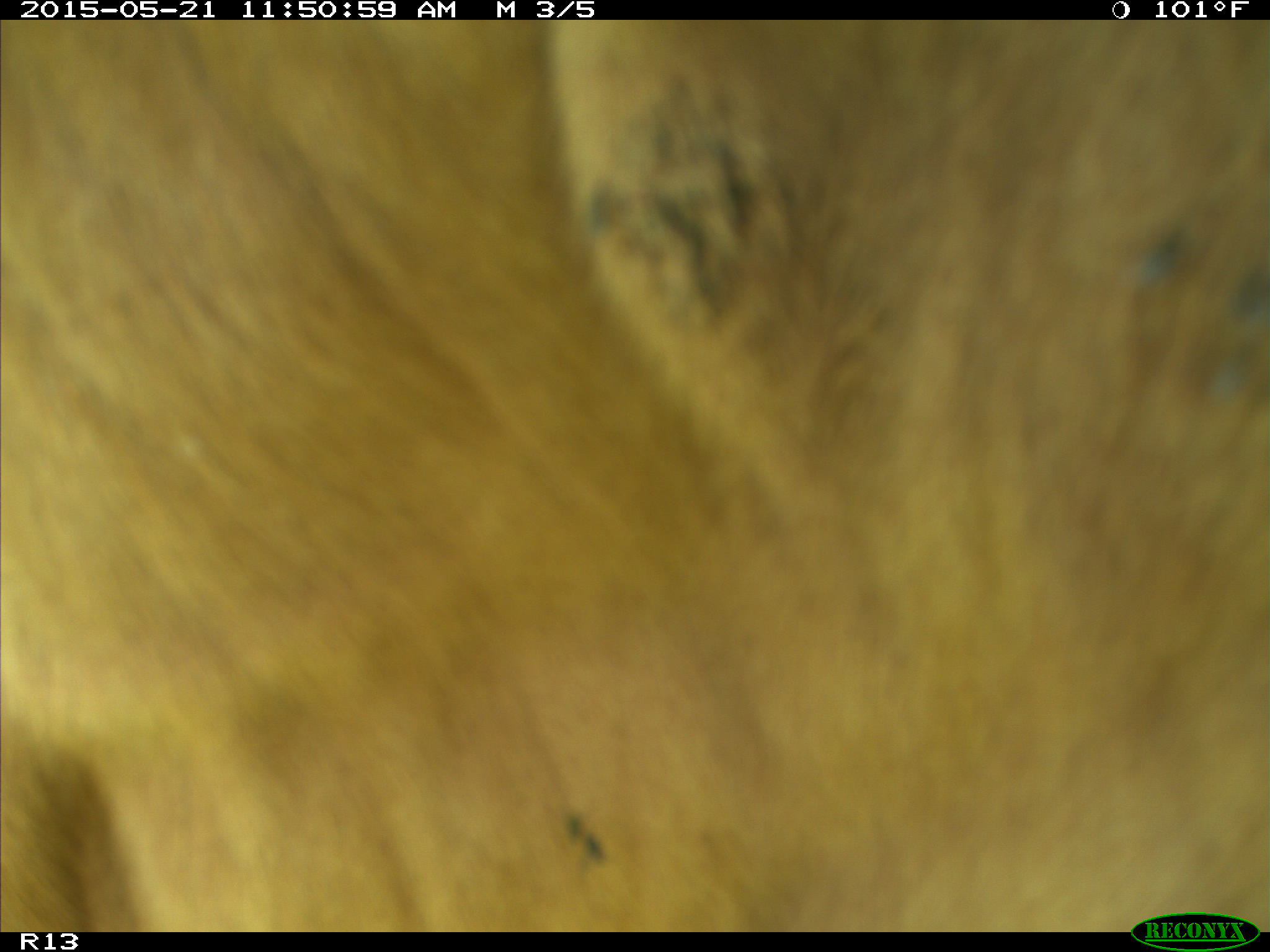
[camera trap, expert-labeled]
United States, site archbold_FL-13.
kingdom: Animalia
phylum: Chordata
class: Mammalia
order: Artiodactyla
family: Bovidae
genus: Bos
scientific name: Bos taurus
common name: domestic cow